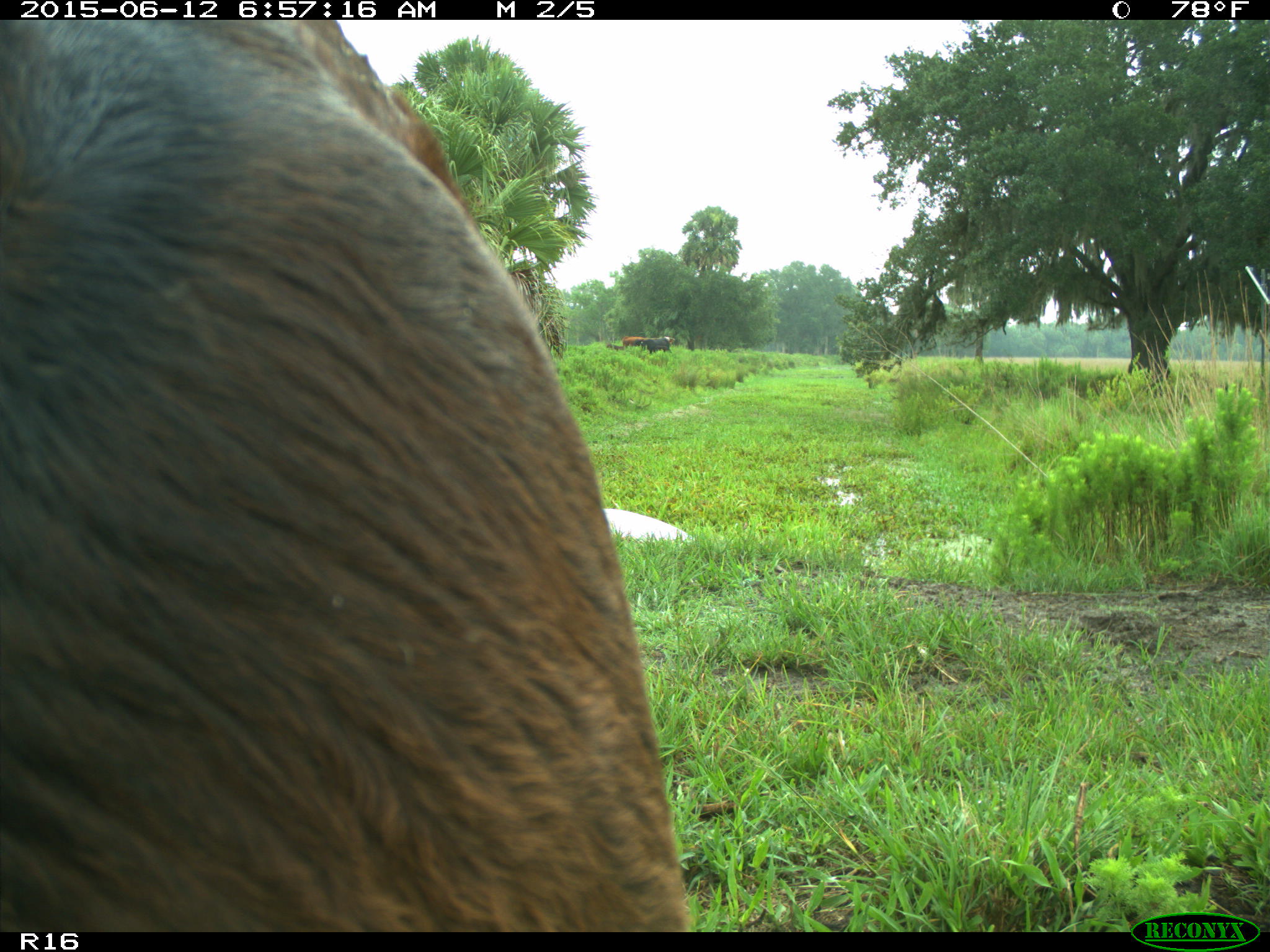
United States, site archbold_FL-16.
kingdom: Animalia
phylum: Chordata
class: Mammalia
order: Artiodactyla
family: Bovidae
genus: Bos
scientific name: Bos taurus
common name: domestic cow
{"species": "Bos taurus (domestic cow)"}